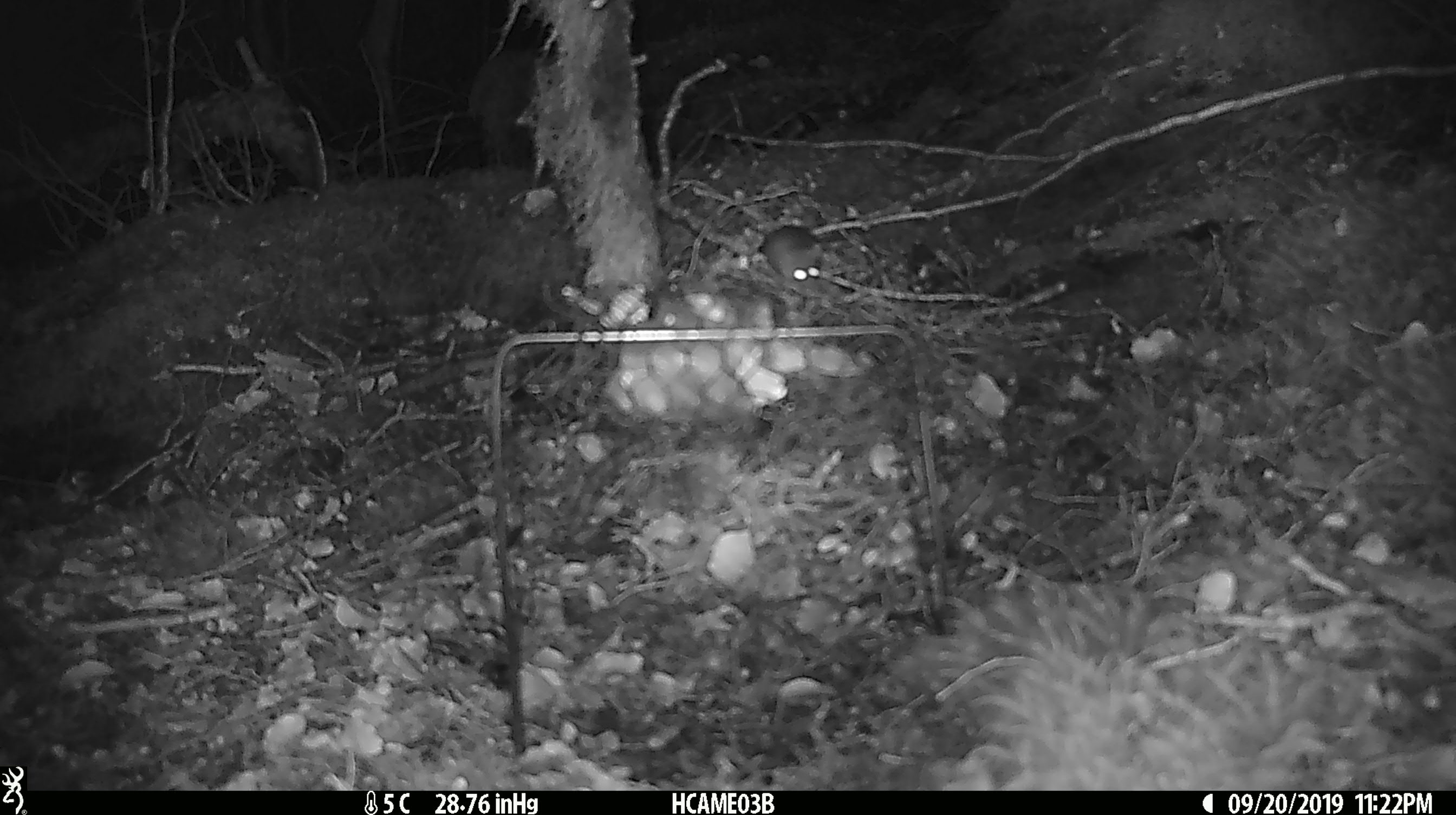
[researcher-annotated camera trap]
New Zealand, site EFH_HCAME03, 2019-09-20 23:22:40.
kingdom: Animalia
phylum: Chordata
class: Mammalia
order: Rodentia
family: Muridae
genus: Mus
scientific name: Mus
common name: mouse